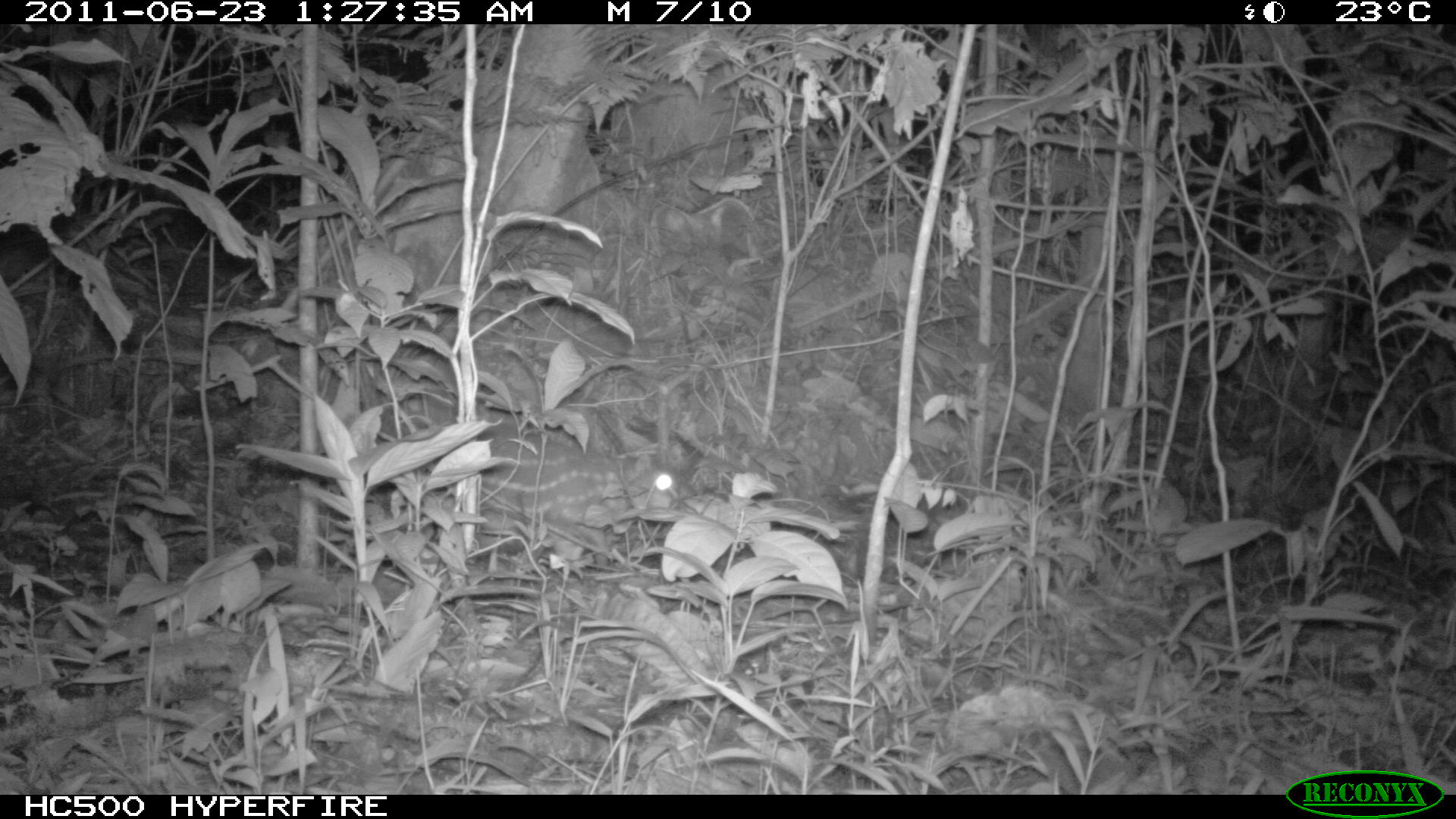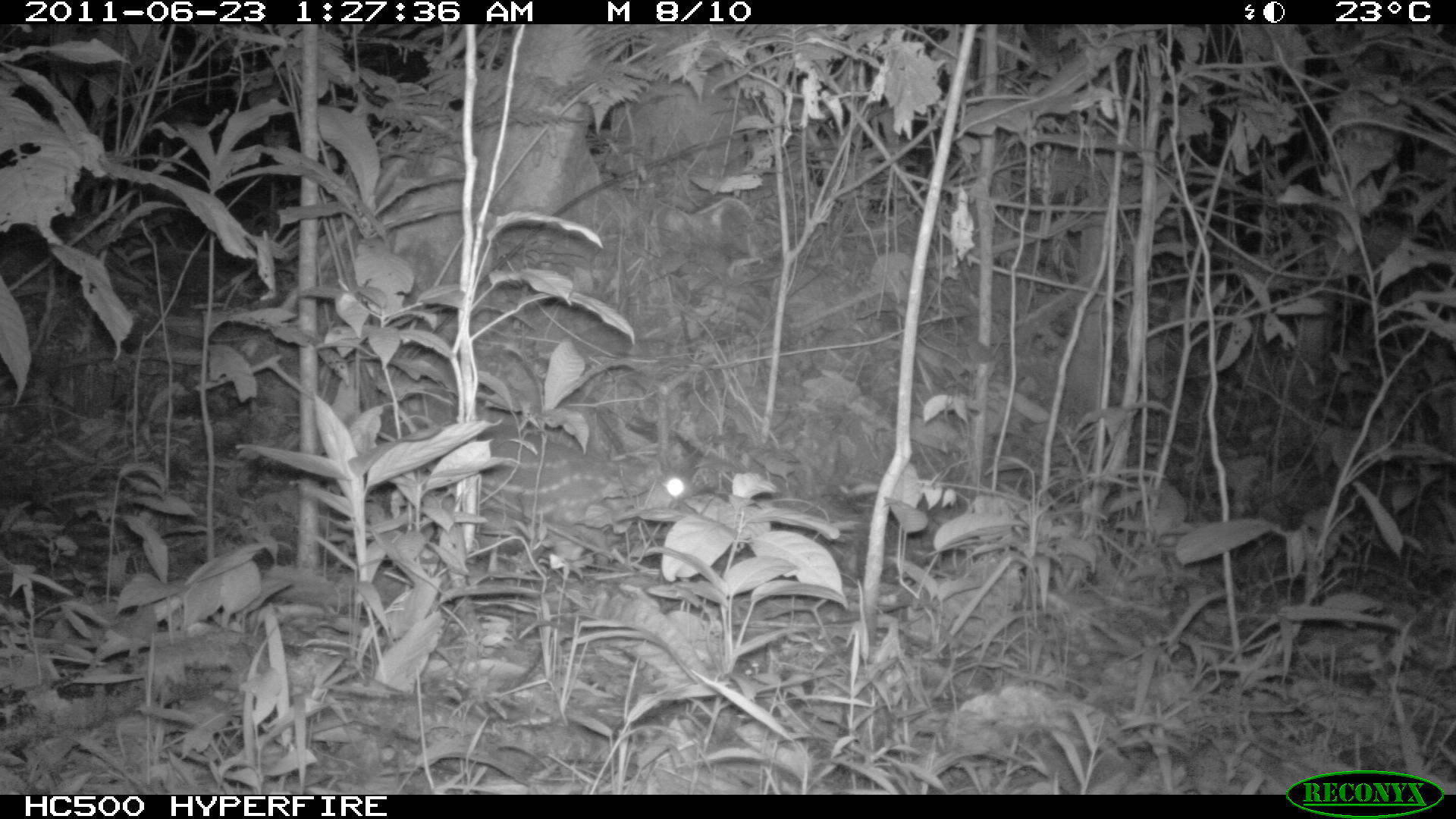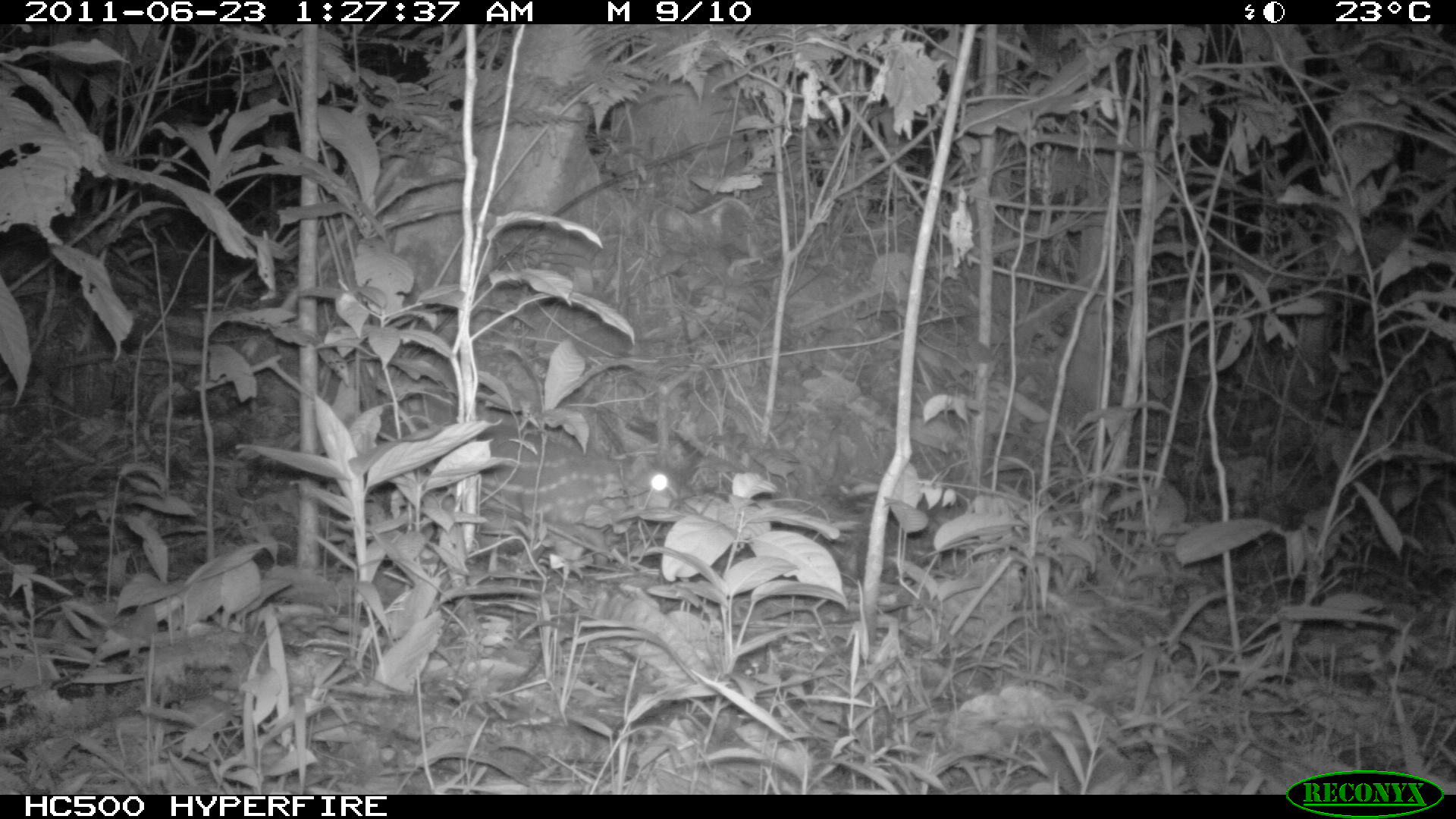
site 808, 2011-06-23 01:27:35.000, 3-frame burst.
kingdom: Animalia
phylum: Chordata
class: Mammalia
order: Rodentia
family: Cuniculidae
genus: Cuniculus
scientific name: Cuniculus paca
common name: spotted paca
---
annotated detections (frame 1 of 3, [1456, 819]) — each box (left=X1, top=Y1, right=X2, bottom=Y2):
cuniculus paca: (left=424, top=414, right=697, bottom=563)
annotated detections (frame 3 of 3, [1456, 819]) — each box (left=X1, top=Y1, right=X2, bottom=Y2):
cuniculus paca: (left=434, top=425, right=693, bottom=550)